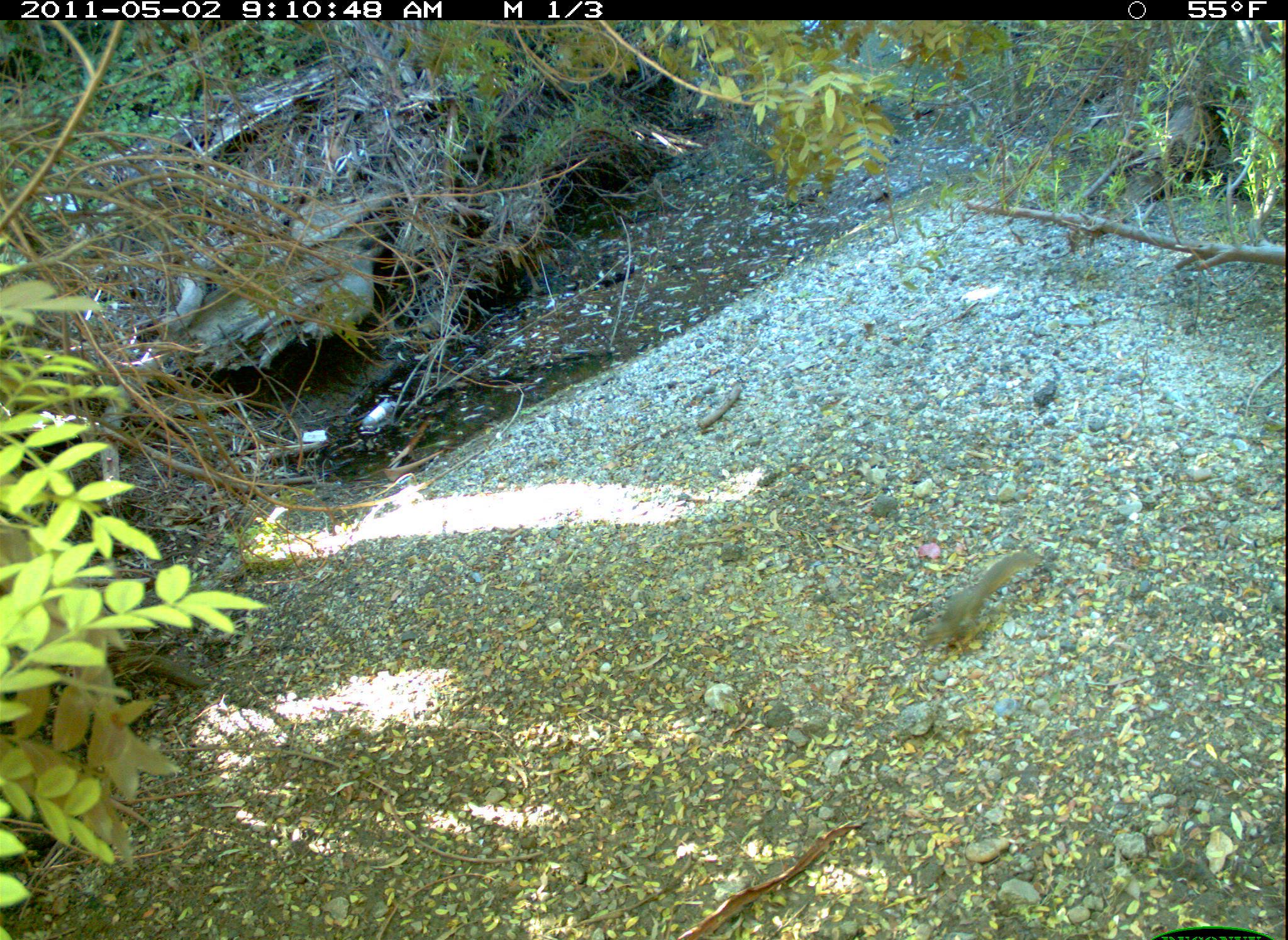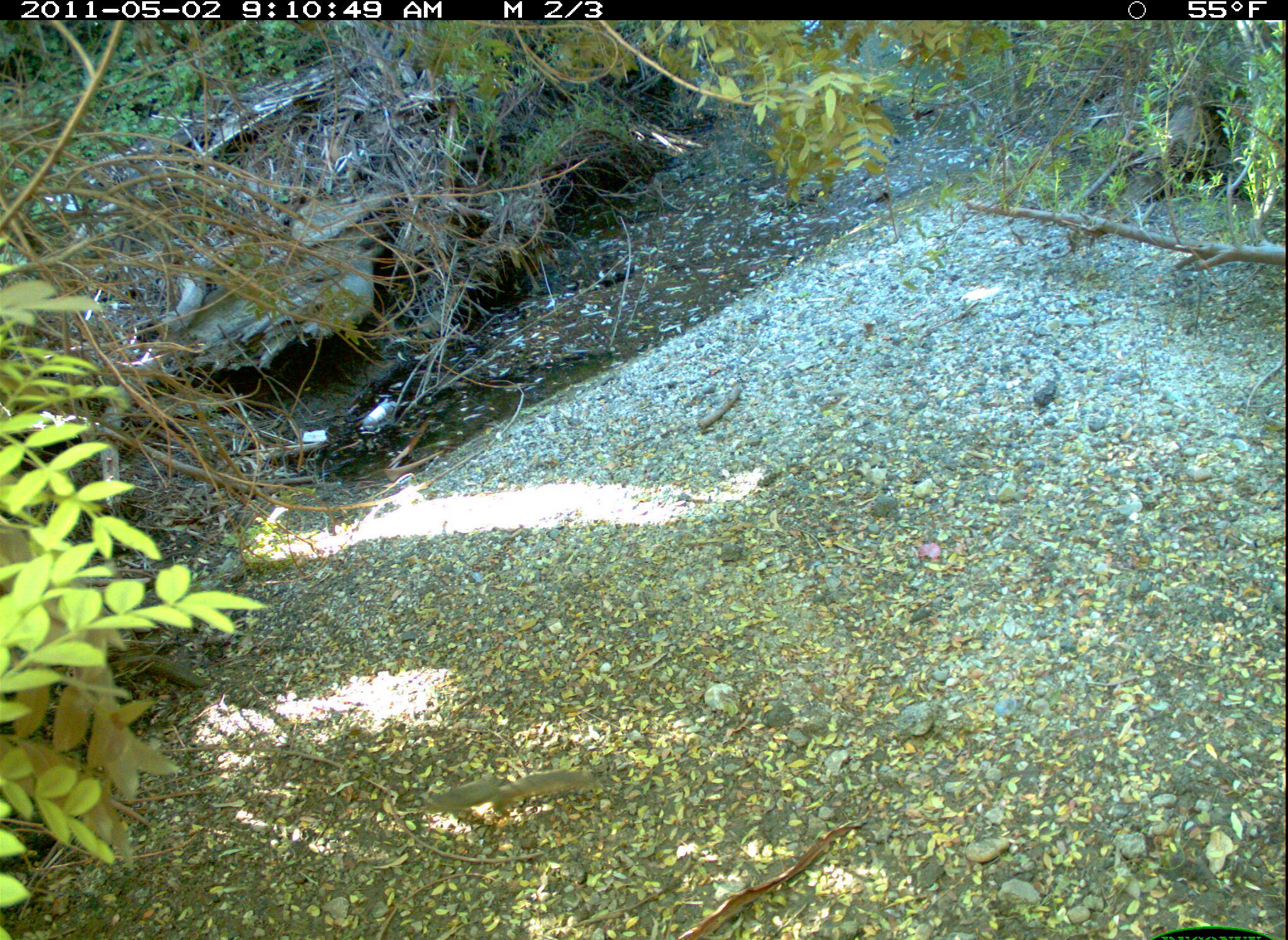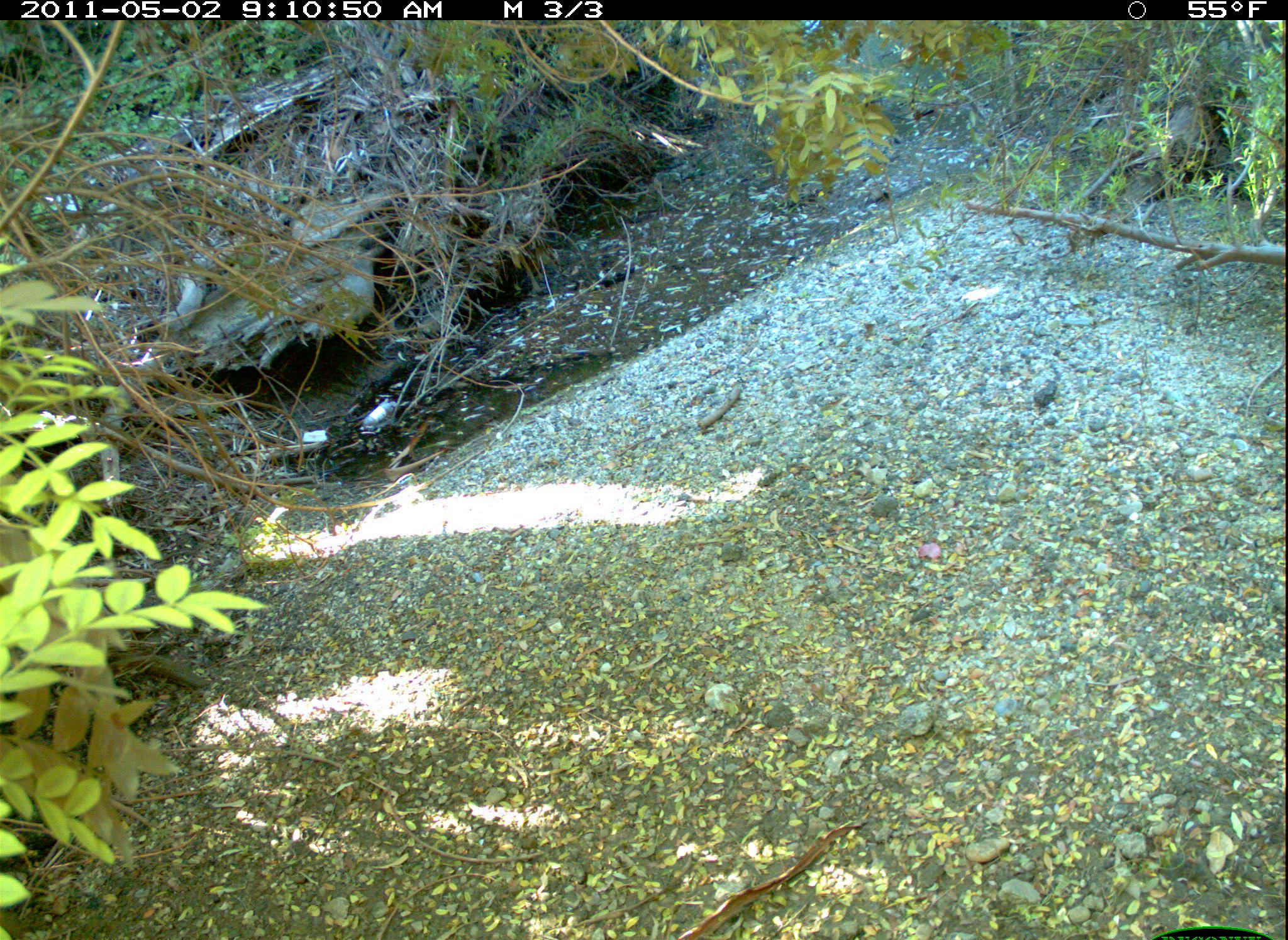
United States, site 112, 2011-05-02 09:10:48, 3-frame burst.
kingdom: Animalia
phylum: Chordata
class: Mammalia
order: Rodentia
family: Sciuridae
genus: Sciurus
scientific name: Sciurus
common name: squirrel